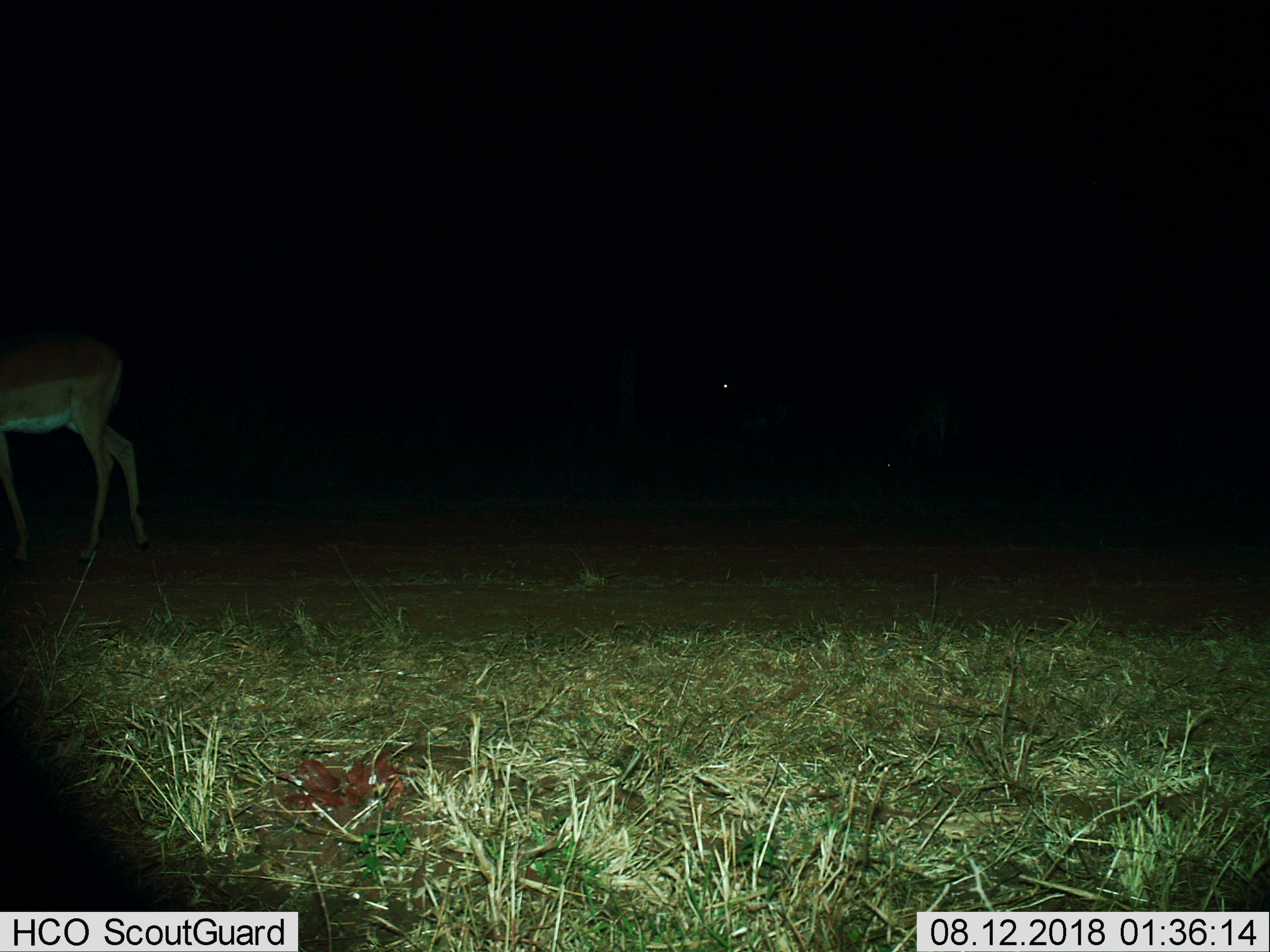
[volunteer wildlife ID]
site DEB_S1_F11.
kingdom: Animalia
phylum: Chordata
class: Mammalia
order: Artiodactyla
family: Bovidae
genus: Aepyceros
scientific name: Aepyceros melampus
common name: impala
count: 1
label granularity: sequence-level